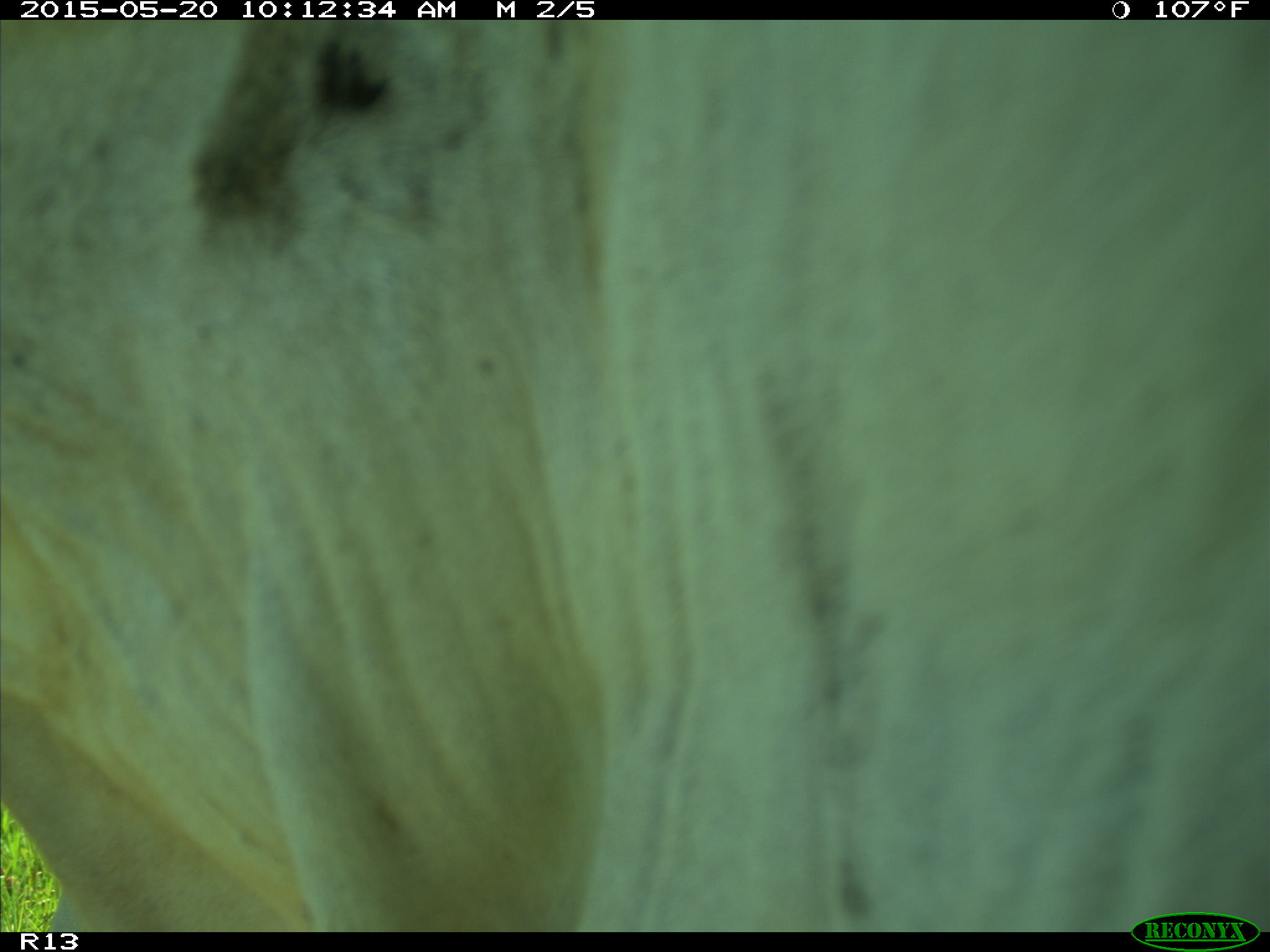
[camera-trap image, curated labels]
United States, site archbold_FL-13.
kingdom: Animalia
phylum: Chordata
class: Mammalia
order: Artiodactyla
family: Bovidae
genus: Bos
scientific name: Bos taurus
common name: domestic cow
Bos taurus (domestic cow).